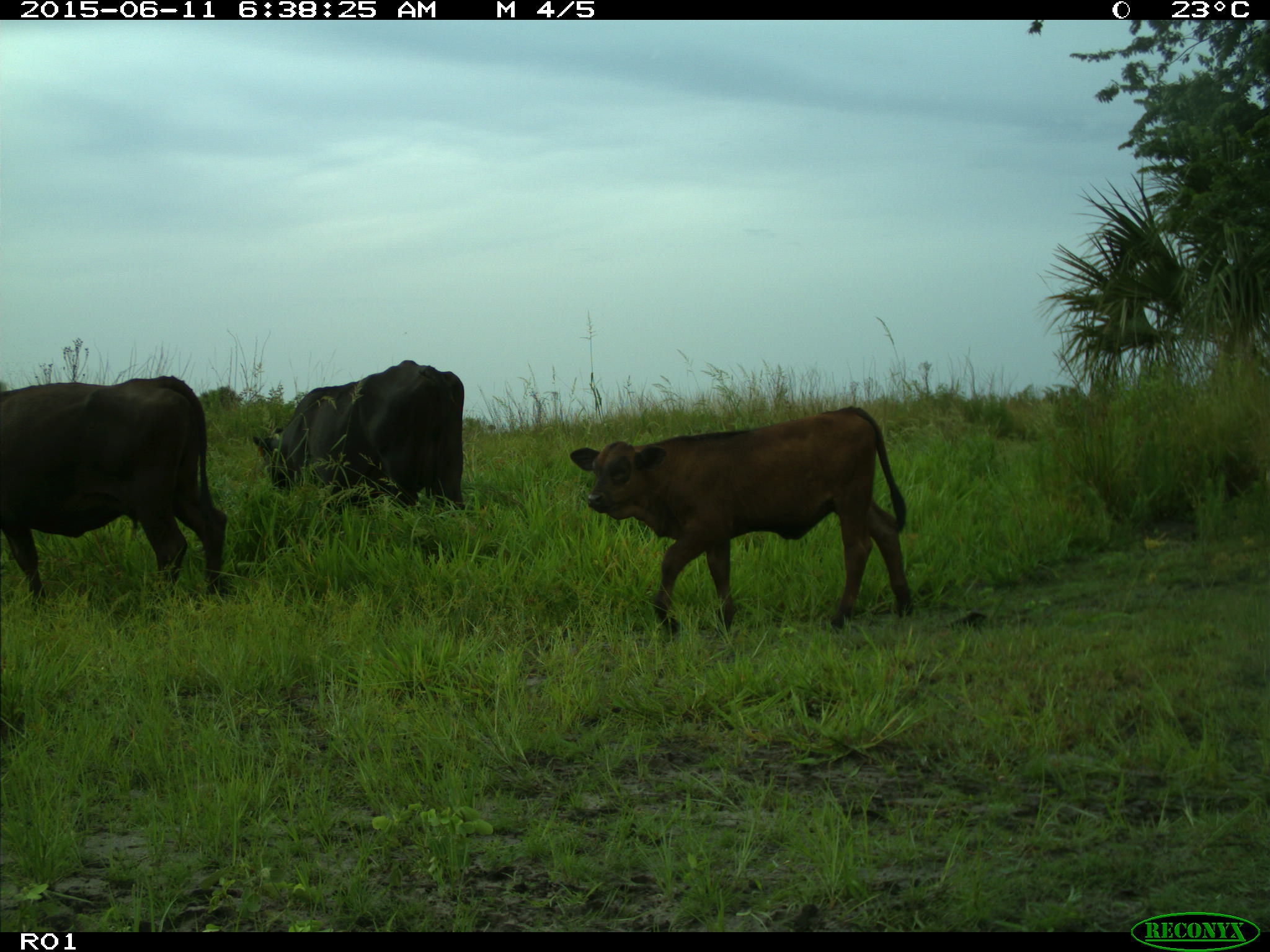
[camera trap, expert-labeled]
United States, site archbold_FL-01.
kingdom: Animalia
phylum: Chordata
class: Mammalia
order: Artiodactyla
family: Bovidae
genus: Bos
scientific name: Bos taurus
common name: domestic cow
Bos taurus (domestic cow).